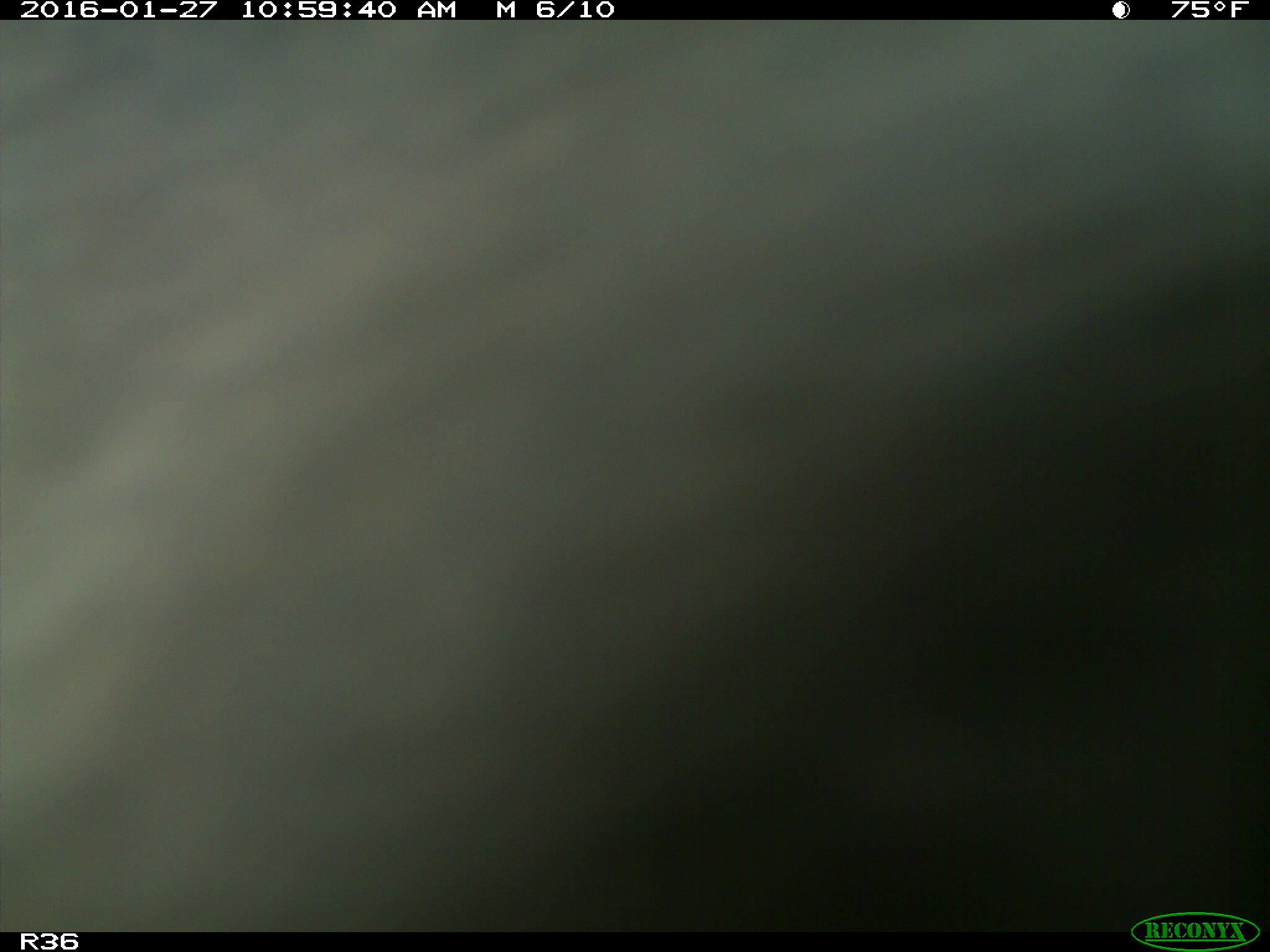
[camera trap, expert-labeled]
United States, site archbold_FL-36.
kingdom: Animalia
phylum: Chordata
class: Mammalia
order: Artiodactyla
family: Bovidae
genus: Bos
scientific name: Bos taurus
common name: domestic cow